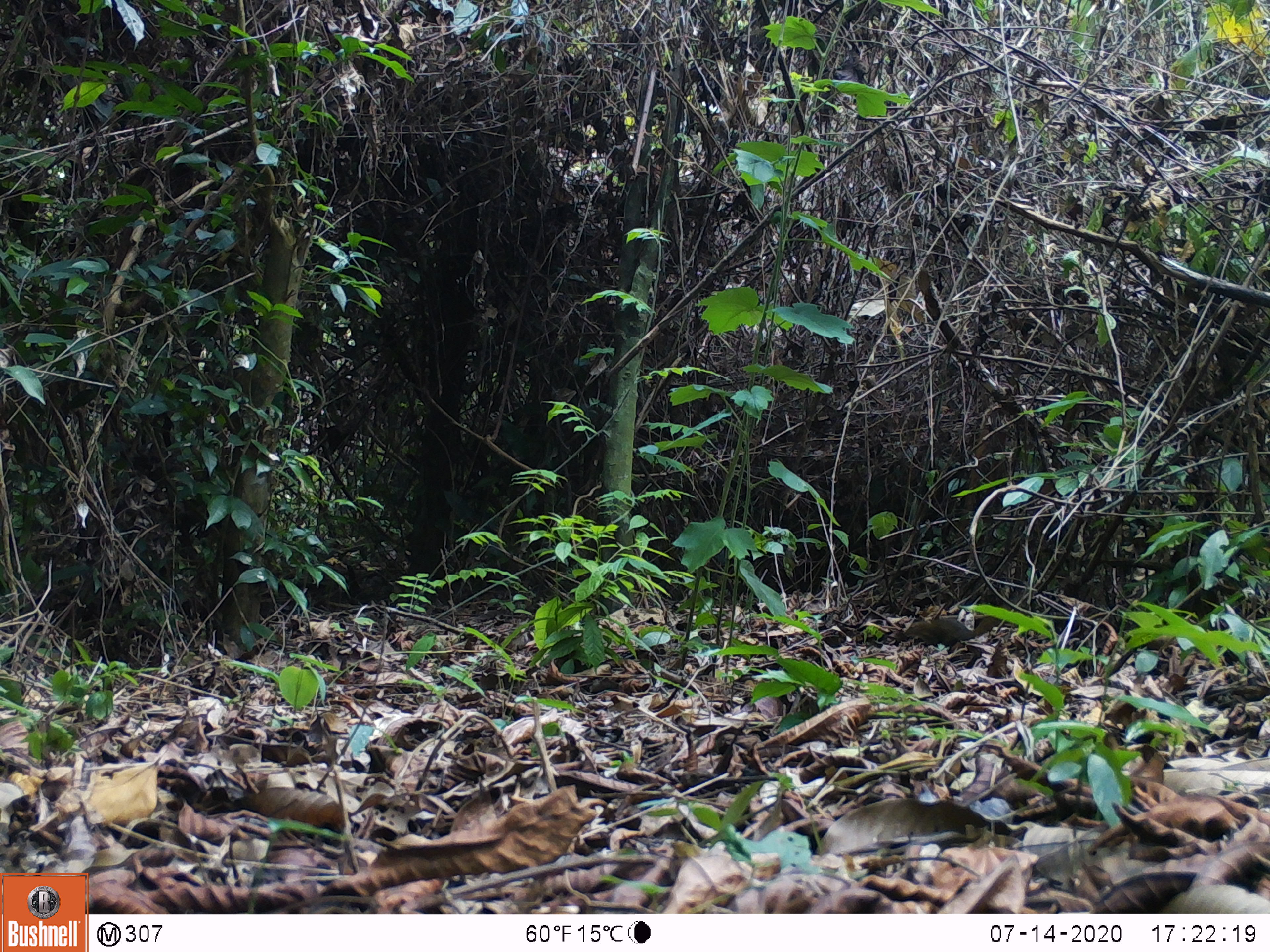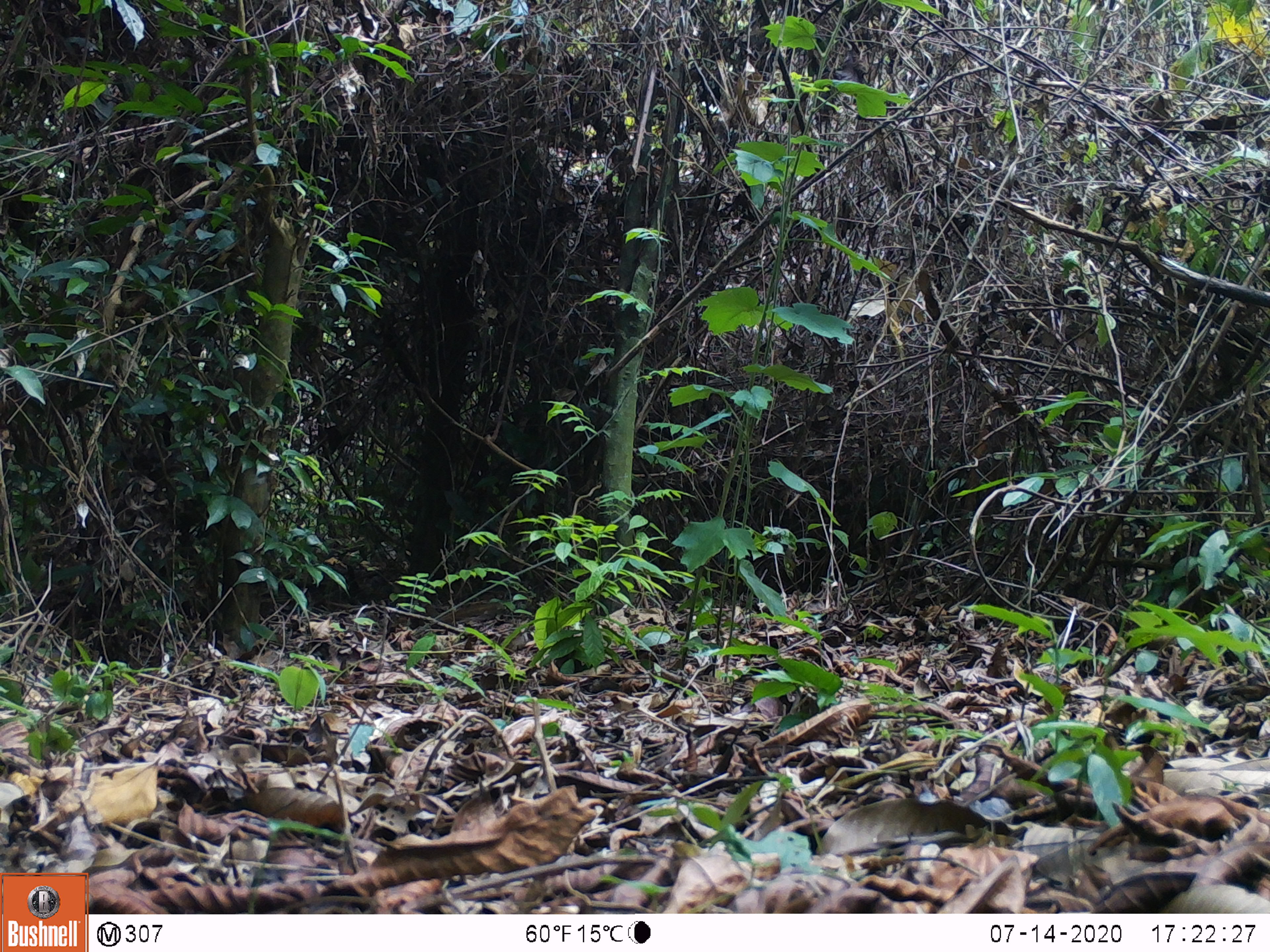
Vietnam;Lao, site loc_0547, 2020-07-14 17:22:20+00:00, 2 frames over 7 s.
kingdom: Animalia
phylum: Chordata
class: Mammalia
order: Scandentia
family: Tupaiidae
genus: Tupaia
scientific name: Tupaia belangeri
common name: northern treeshrew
Northern treeshrew (Tupaia belangeri). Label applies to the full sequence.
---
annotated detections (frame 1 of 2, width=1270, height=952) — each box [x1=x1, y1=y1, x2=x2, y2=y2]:
northern treeshrew: [x1=904, y1=616, x2=1001, y2=647]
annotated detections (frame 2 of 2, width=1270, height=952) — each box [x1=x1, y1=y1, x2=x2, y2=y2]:
northern treeshrew: [x1=439, y1=601, x2=505, y2=623]